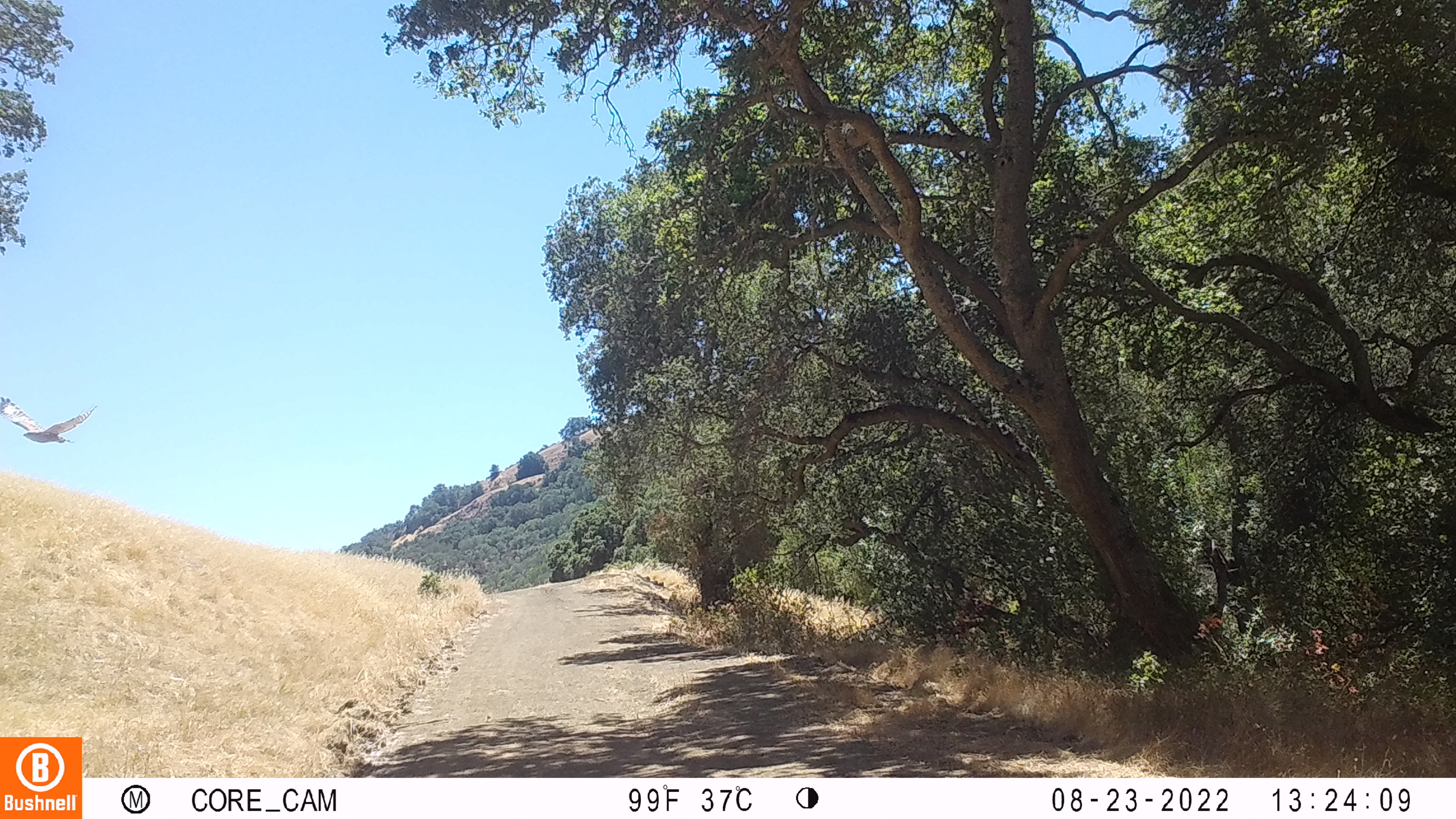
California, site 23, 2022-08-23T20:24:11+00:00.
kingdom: Animalia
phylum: Chordata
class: Aves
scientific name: Aves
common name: bird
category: unknown bird